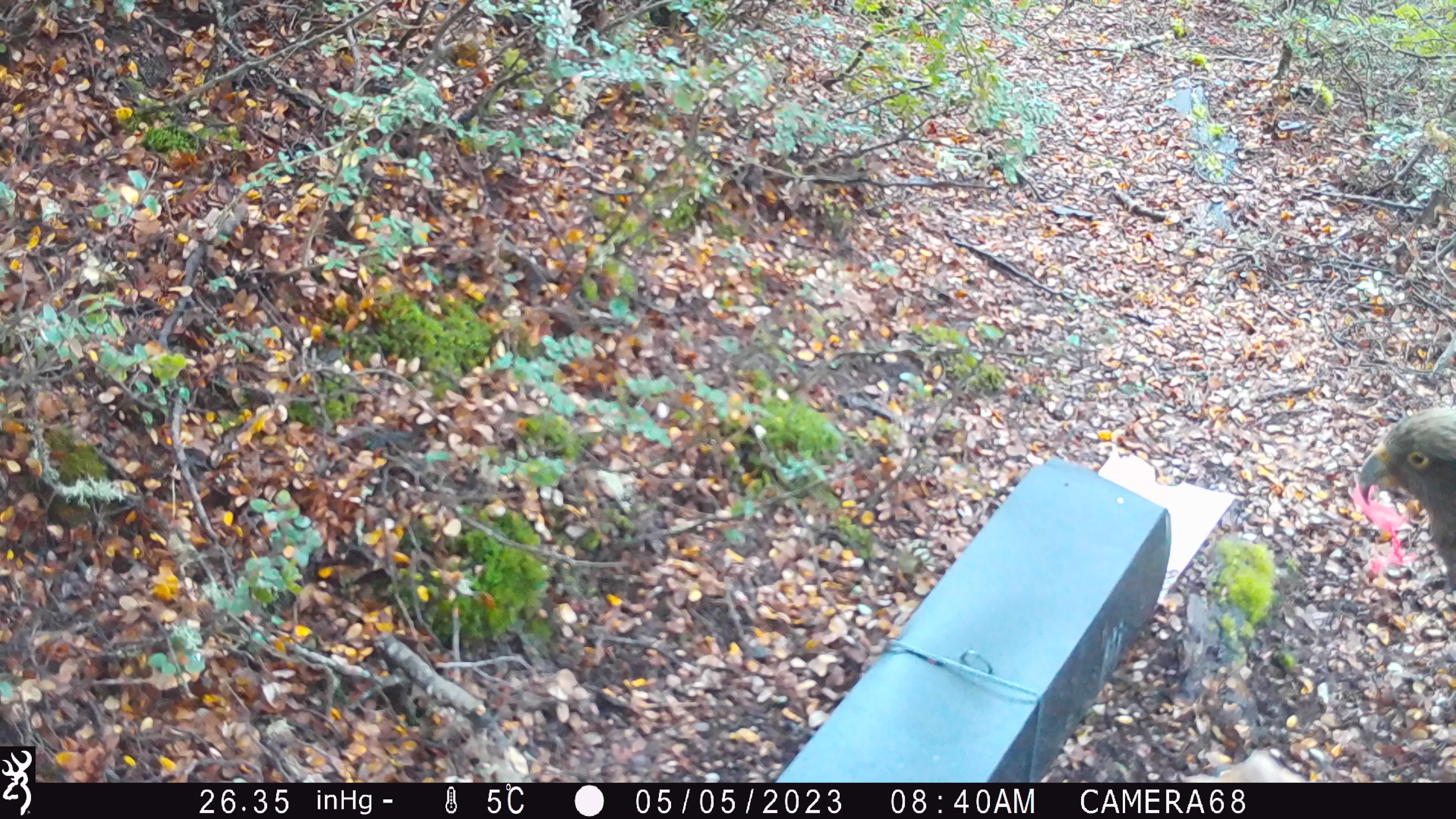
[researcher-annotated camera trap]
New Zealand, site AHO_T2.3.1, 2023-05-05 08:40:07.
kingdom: Animalia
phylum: Chordata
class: Aves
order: Psittaciformes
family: Strigopidae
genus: Nestor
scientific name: Nestor notabilis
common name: kea